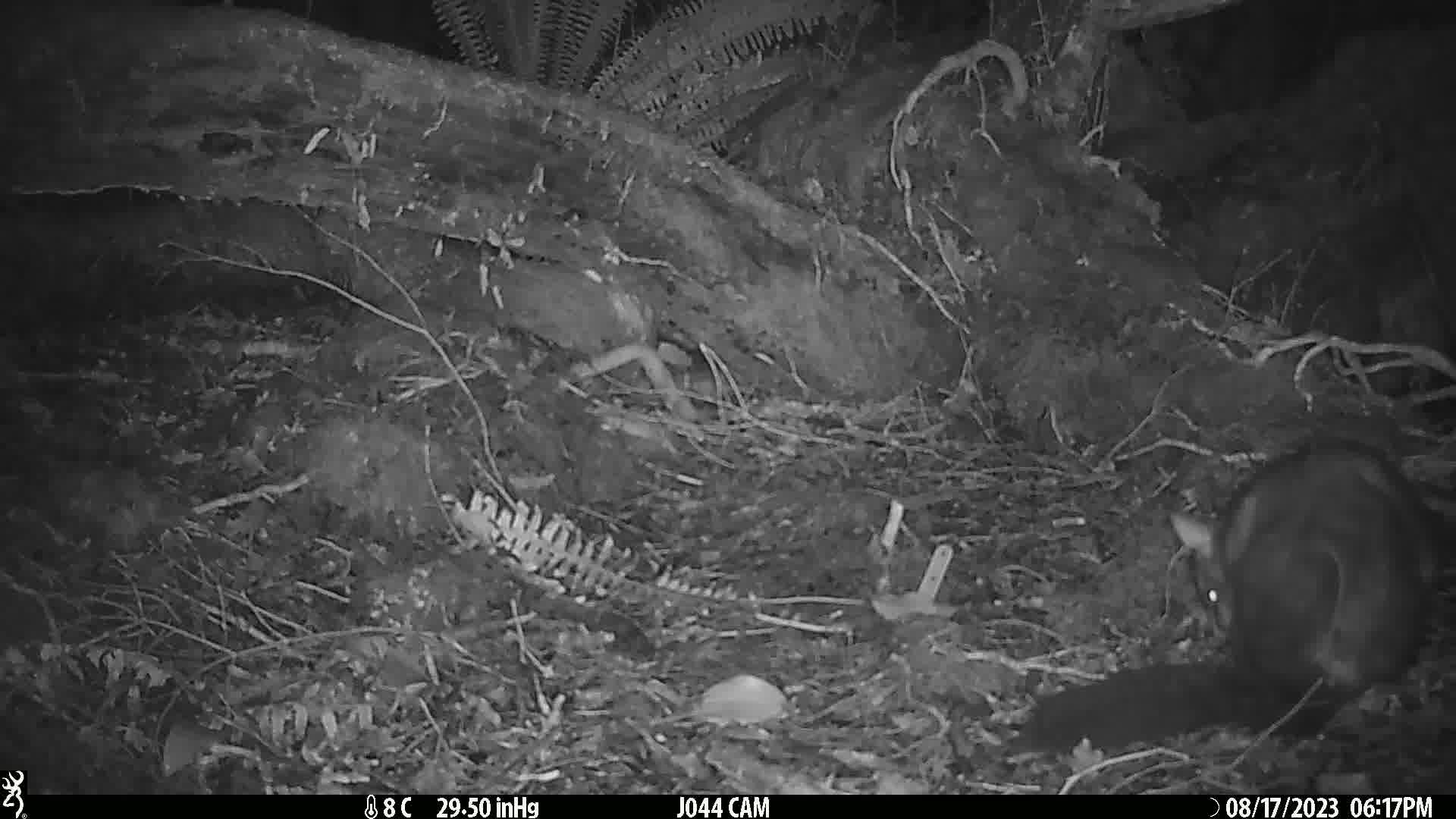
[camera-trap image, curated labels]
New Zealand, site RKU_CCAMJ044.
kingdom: Animalia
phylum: Chordata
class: Mammalia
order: Diprotodontia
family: Phalangeridae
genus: Trichosurus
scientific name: Trichosurus vulpecula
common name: common brushtail possum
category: possum